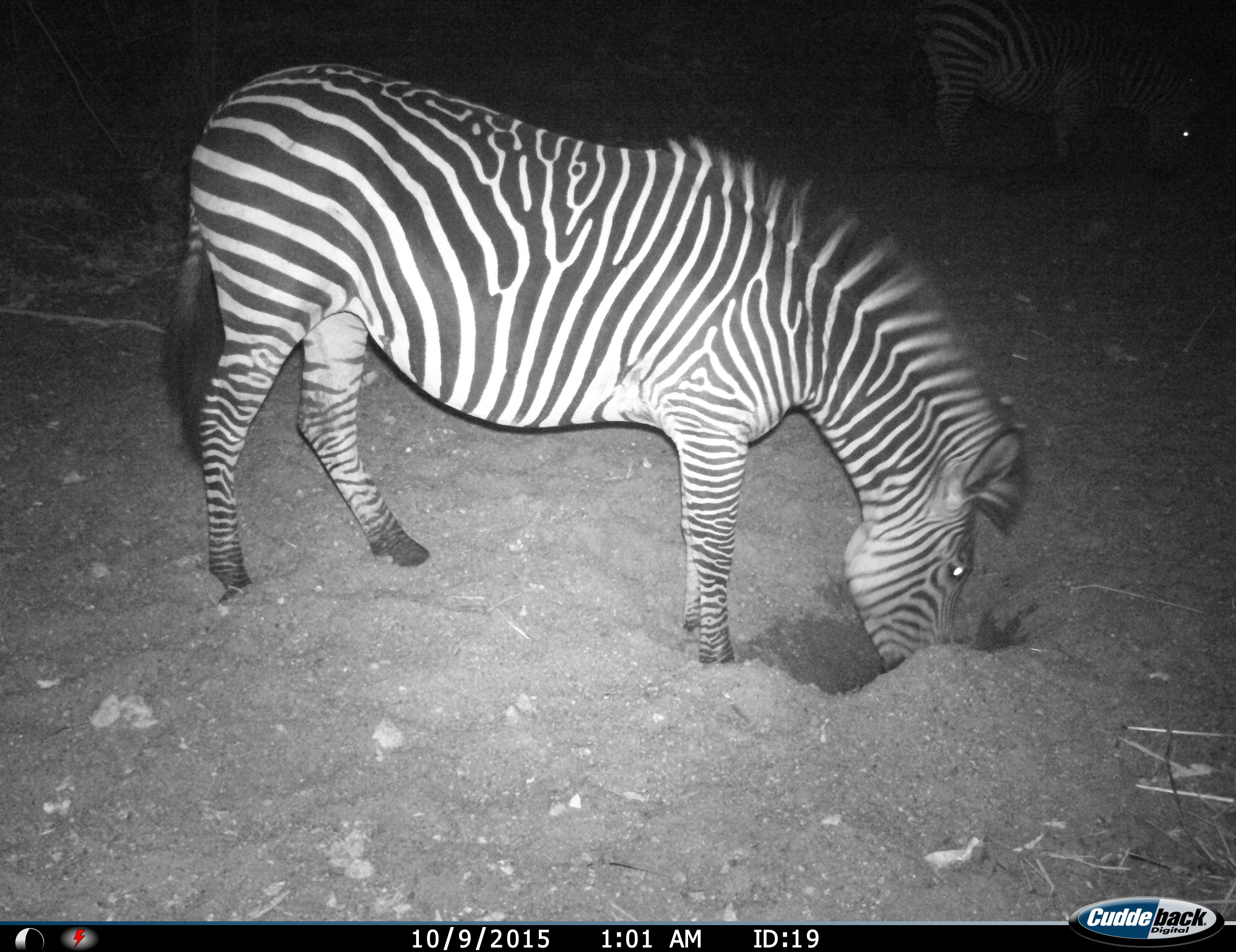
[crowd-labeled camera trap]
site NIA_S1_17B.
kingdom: Animalia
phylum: Chordata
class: Mammalia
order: Perissodactyla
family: Equidae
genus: Equus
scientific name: Equus quagga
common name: plains zebra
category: zebraplains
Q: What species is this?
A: Zebraplains (plains zebra) (Equus quagga).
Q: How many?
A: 2.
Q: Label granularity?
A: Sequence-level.